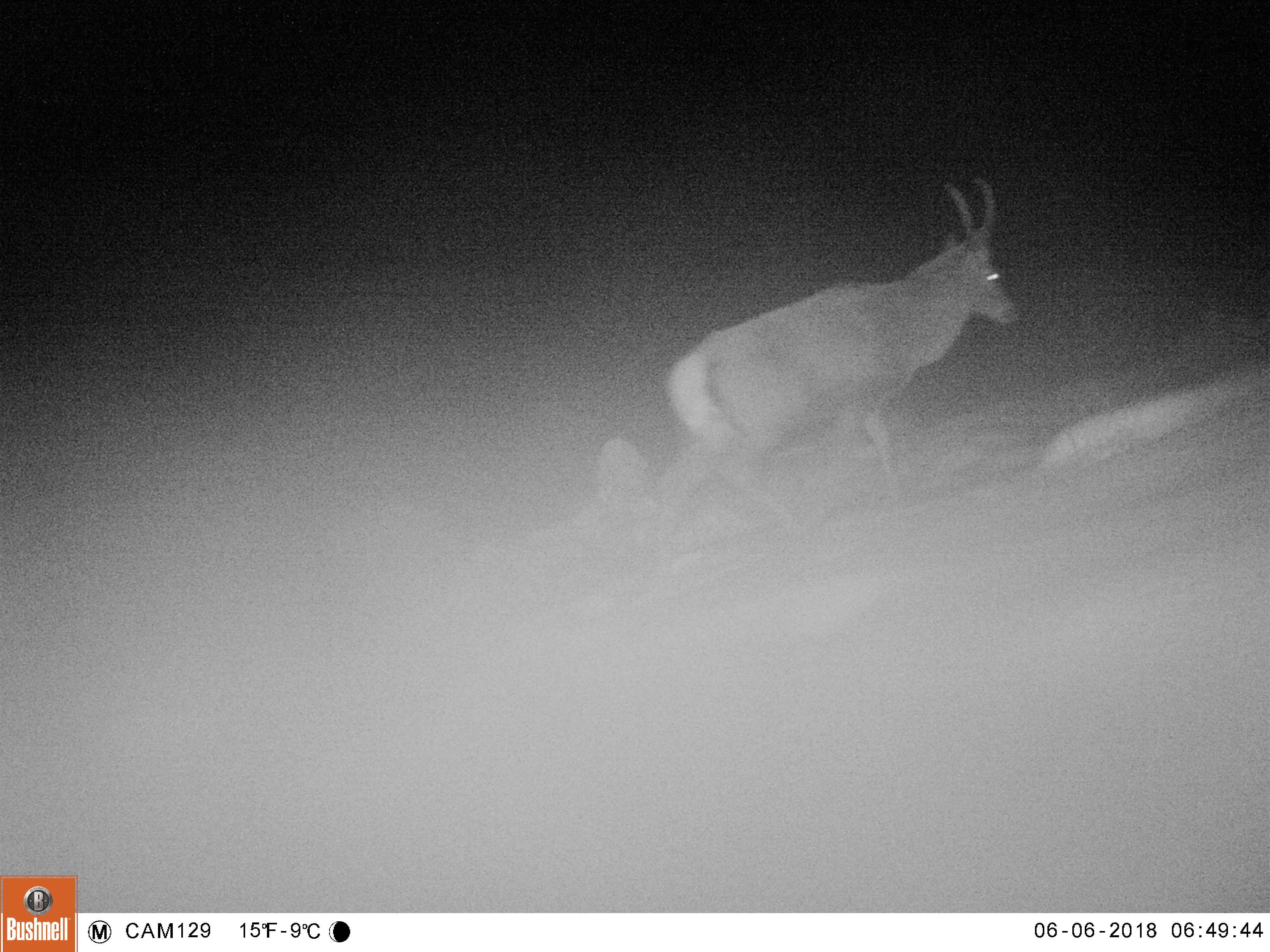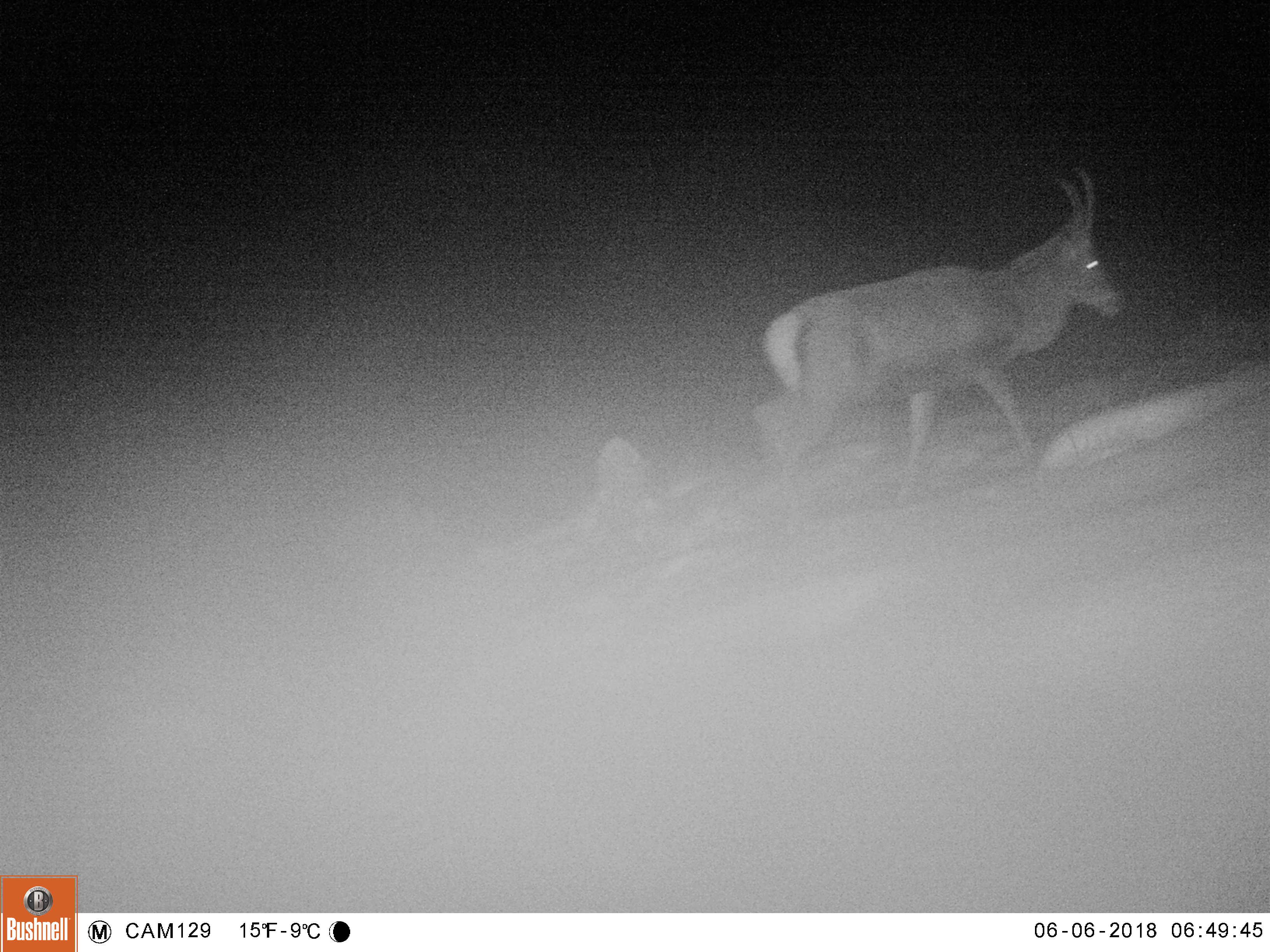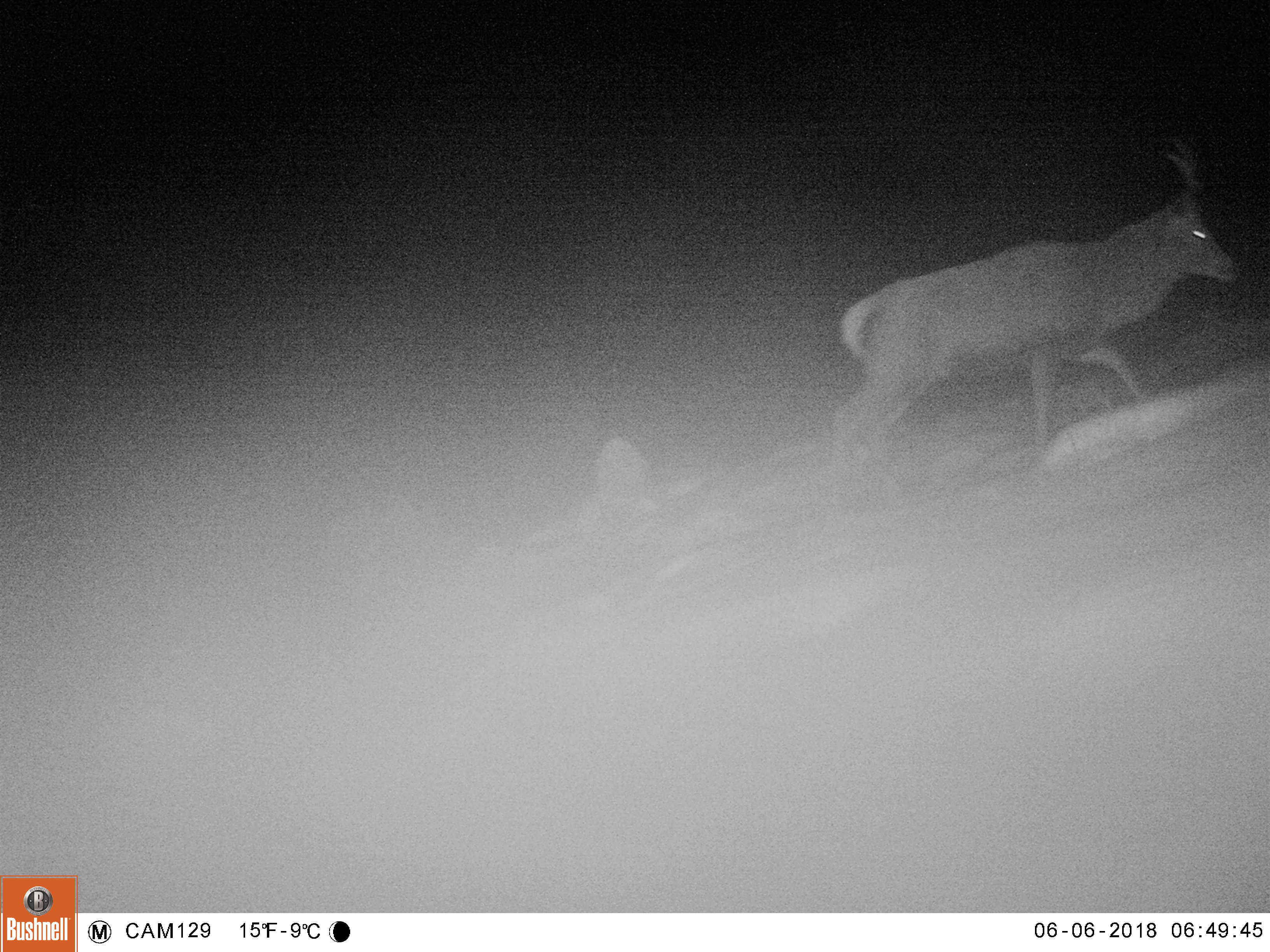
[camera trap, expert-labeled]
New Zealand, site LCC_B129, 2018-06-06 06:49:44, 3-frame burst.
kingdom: Animalia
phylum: Chordata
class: Mammalia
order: Artiodactyla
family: Cervidae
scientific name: Cervidae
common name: deer